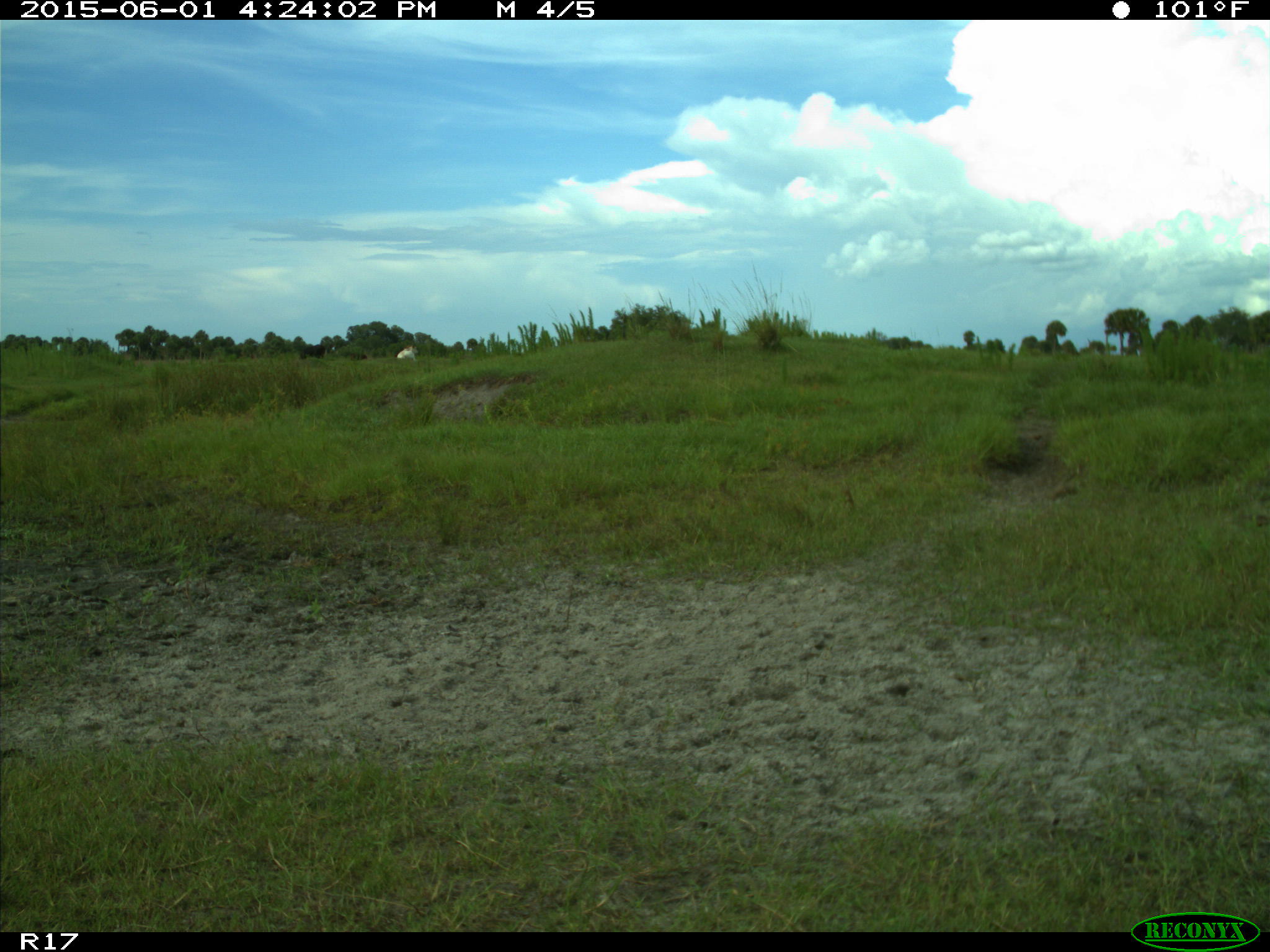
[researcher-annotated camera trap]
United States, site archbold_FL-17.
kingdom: Animalia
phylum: Chordata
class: Mammalia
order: Artiodactyla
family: Bovidae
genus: Bos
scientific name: Bos taurus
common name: domestic cow